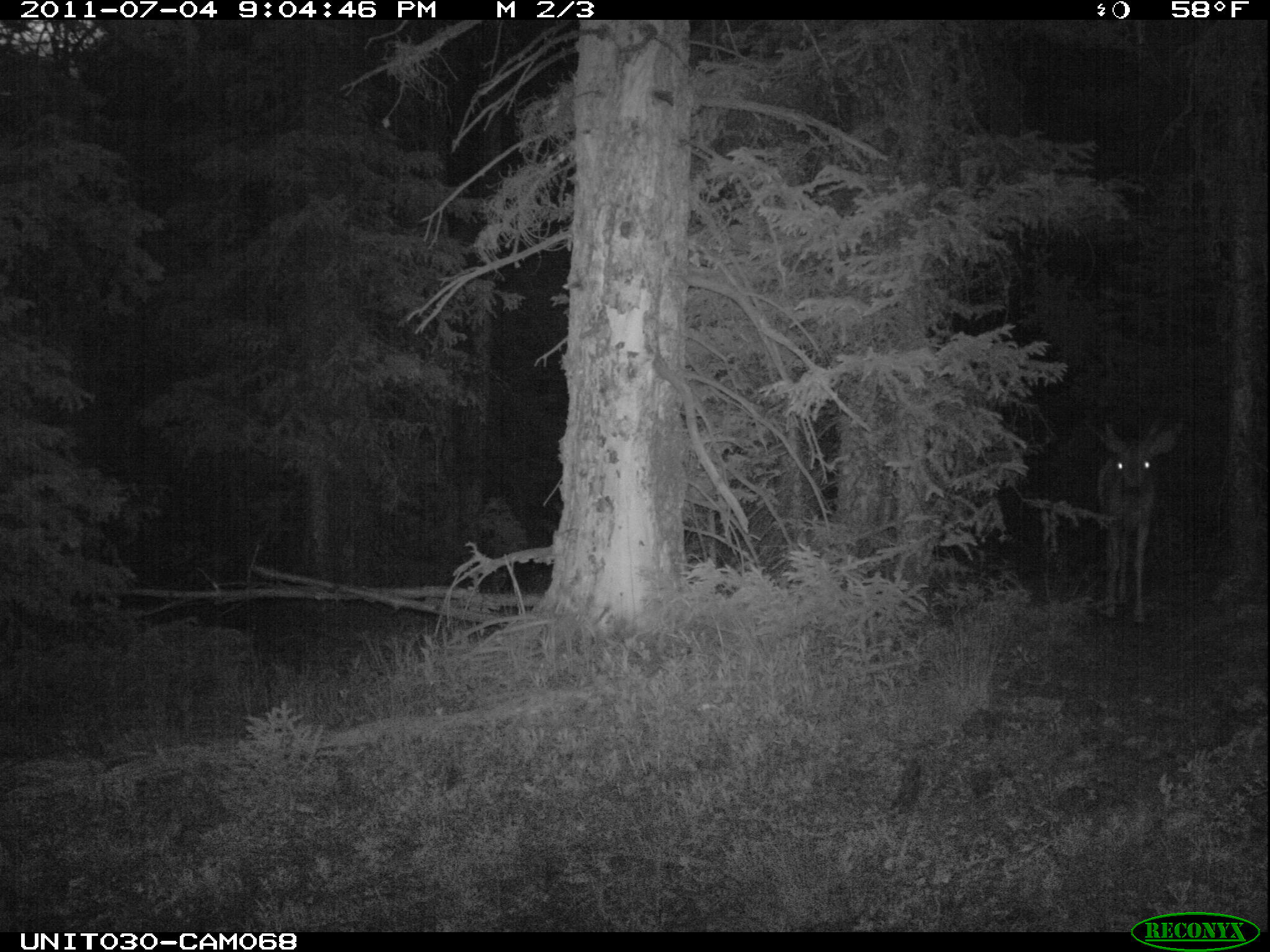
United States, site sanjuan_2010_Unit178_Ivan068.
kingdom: Animalia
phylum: Chordata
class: Mammalia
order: Artiodactyla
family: Cervidae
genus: Odocoileus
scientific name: Odocoileus hemionus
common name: mule deer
Odocoileus hemionus (mule deer).